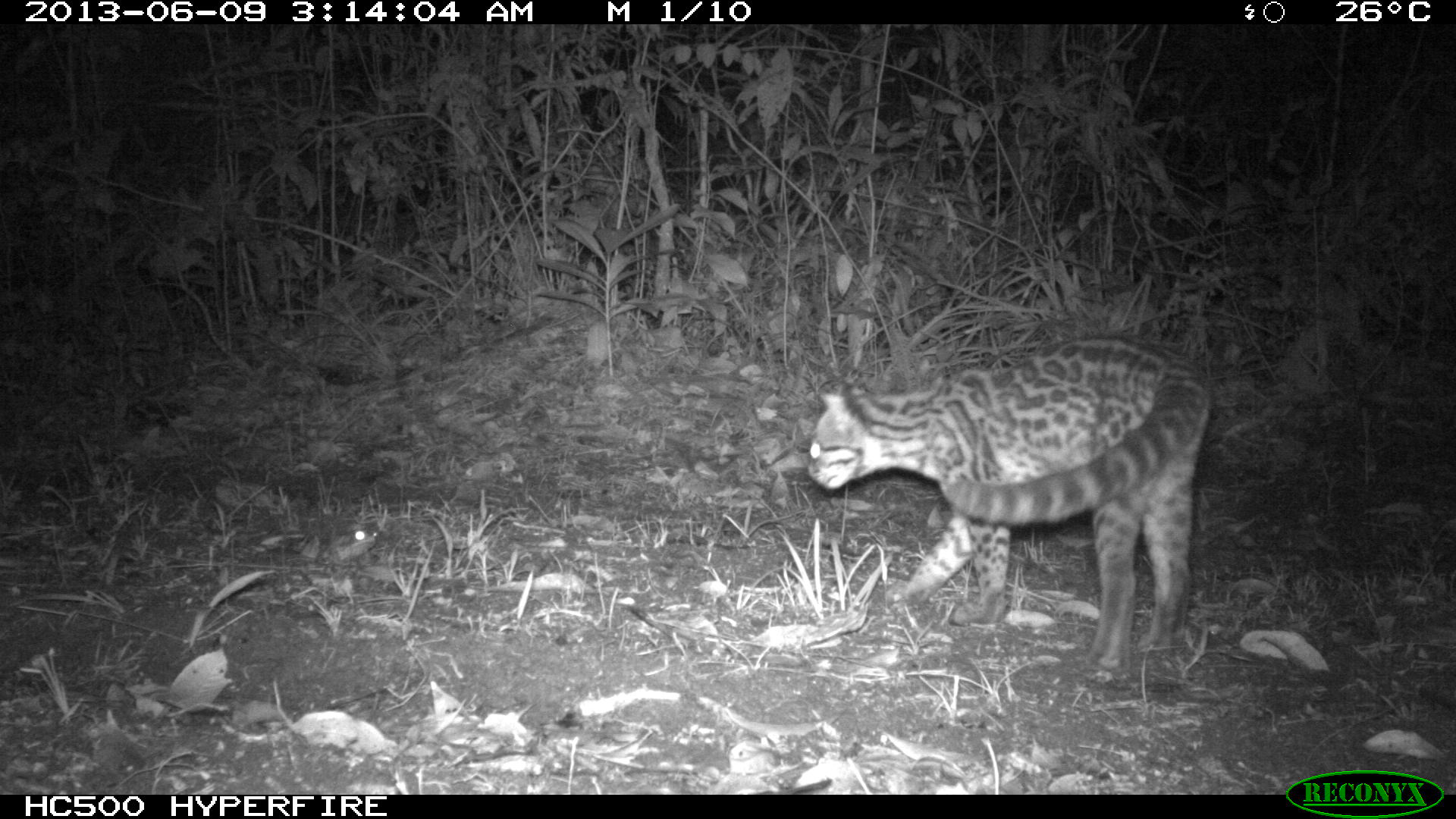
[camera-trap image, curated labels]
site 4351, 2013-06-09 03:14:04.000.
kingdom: Animalia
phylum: Chordata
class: Mammalia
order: Carnivora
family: Felidae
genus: Leopardus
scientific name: Leopardus wiedii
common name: margay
Leopardus wiedii (margay), count 1, sex female.